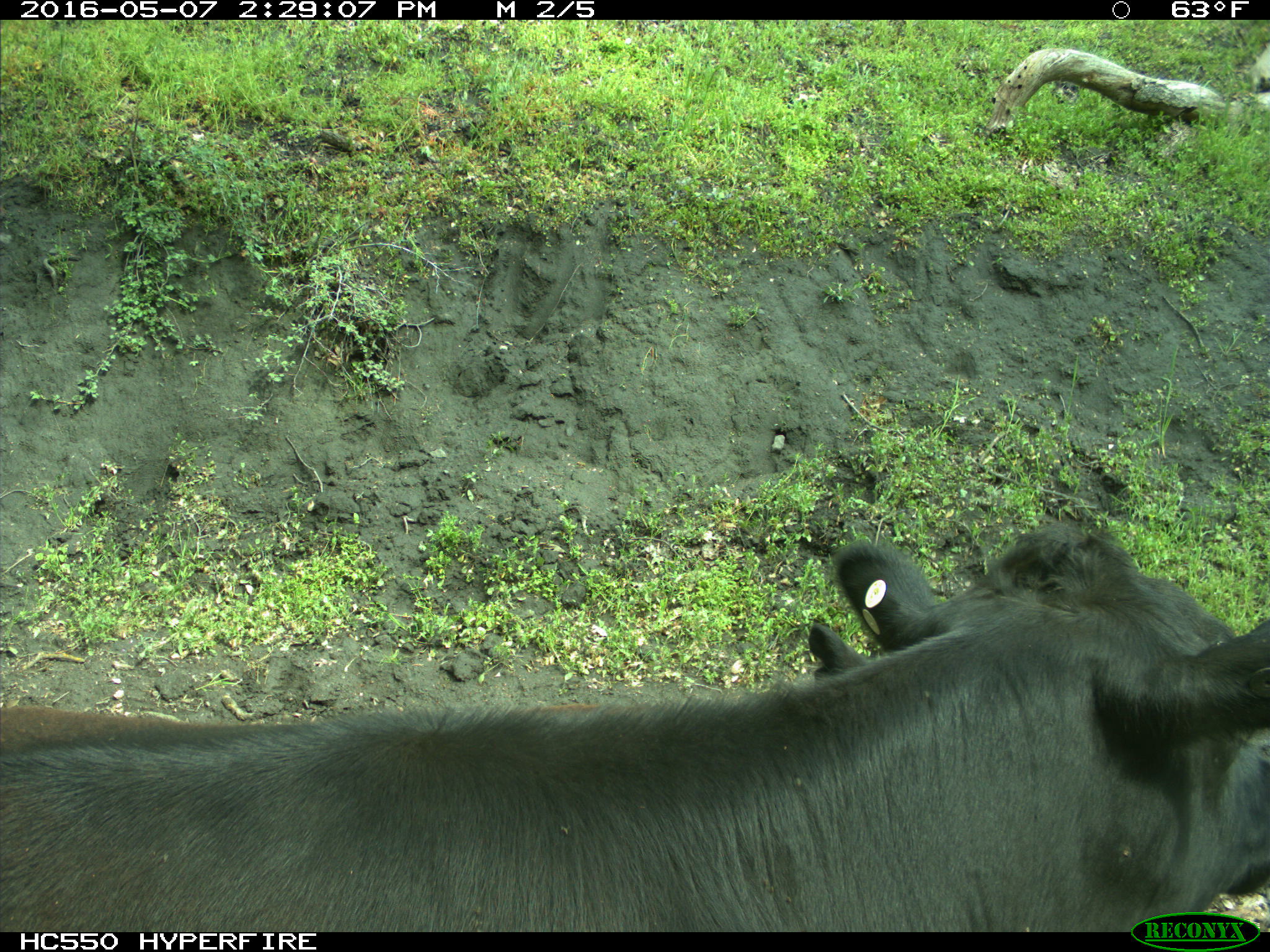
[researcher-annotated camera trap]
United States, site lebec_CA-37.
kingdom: Animalia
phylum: Chordata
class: Mammalia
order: Artiodactyla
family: Bovidae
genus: Bos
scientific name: Bos taurus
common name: domestic cow